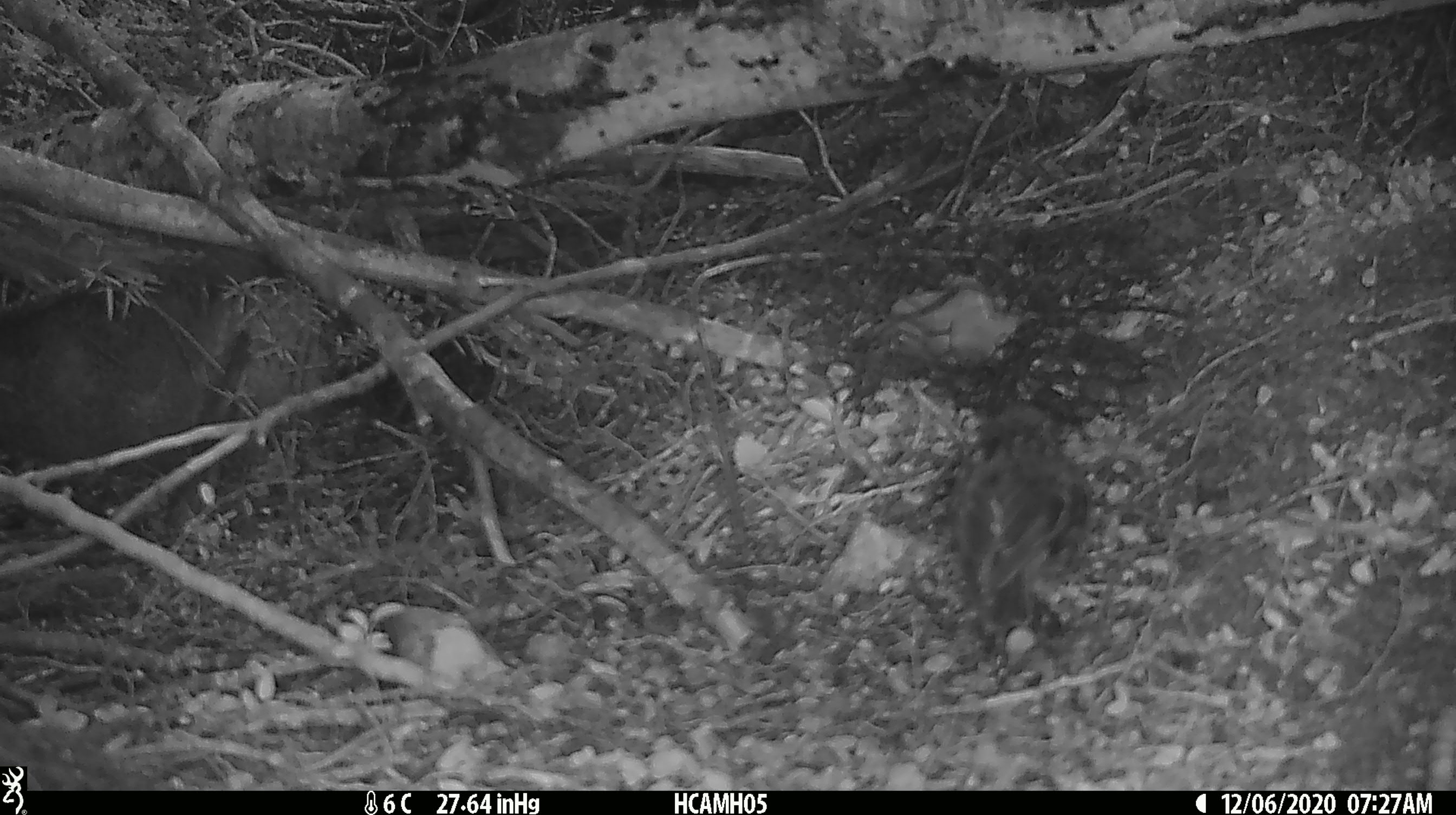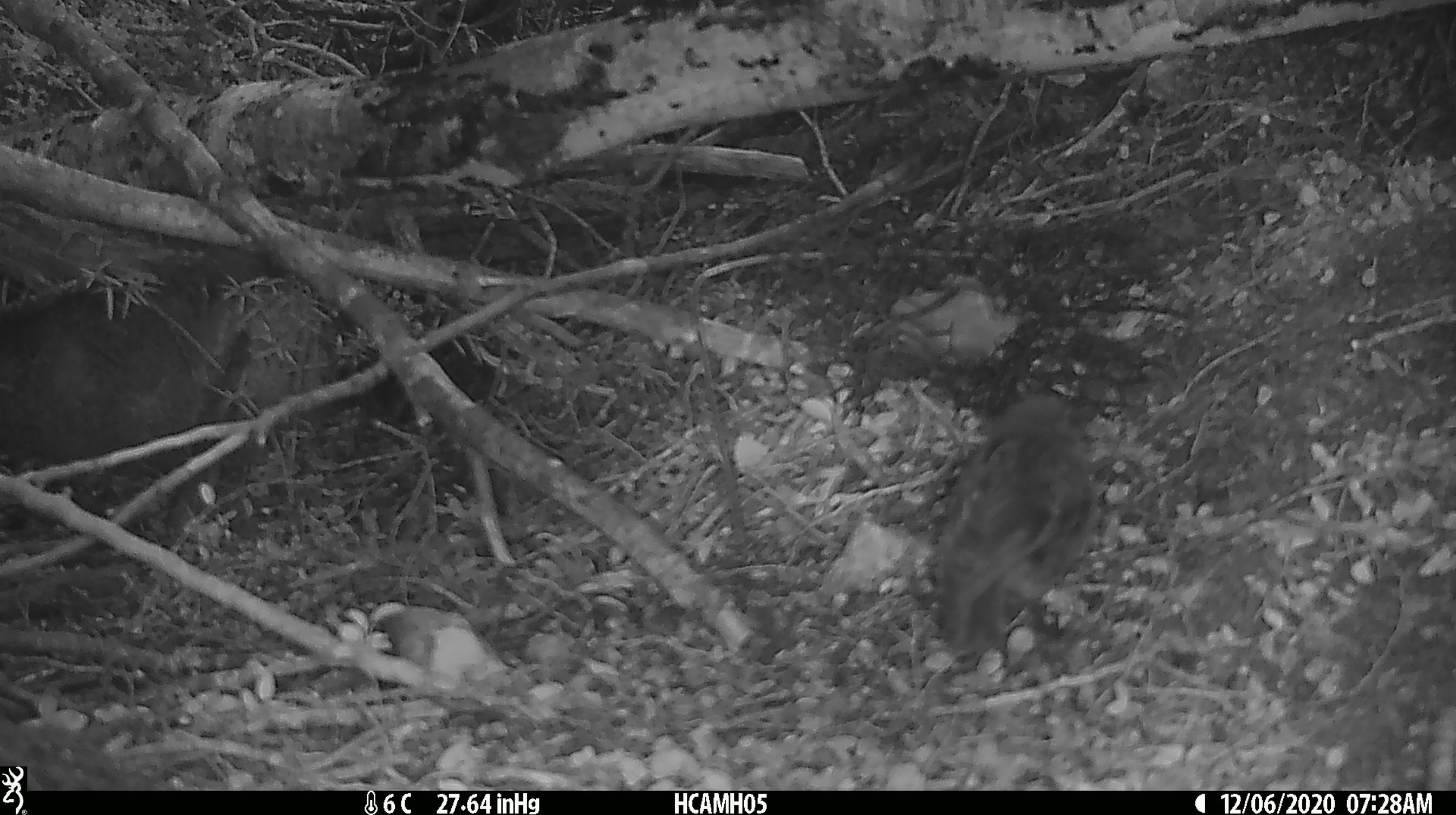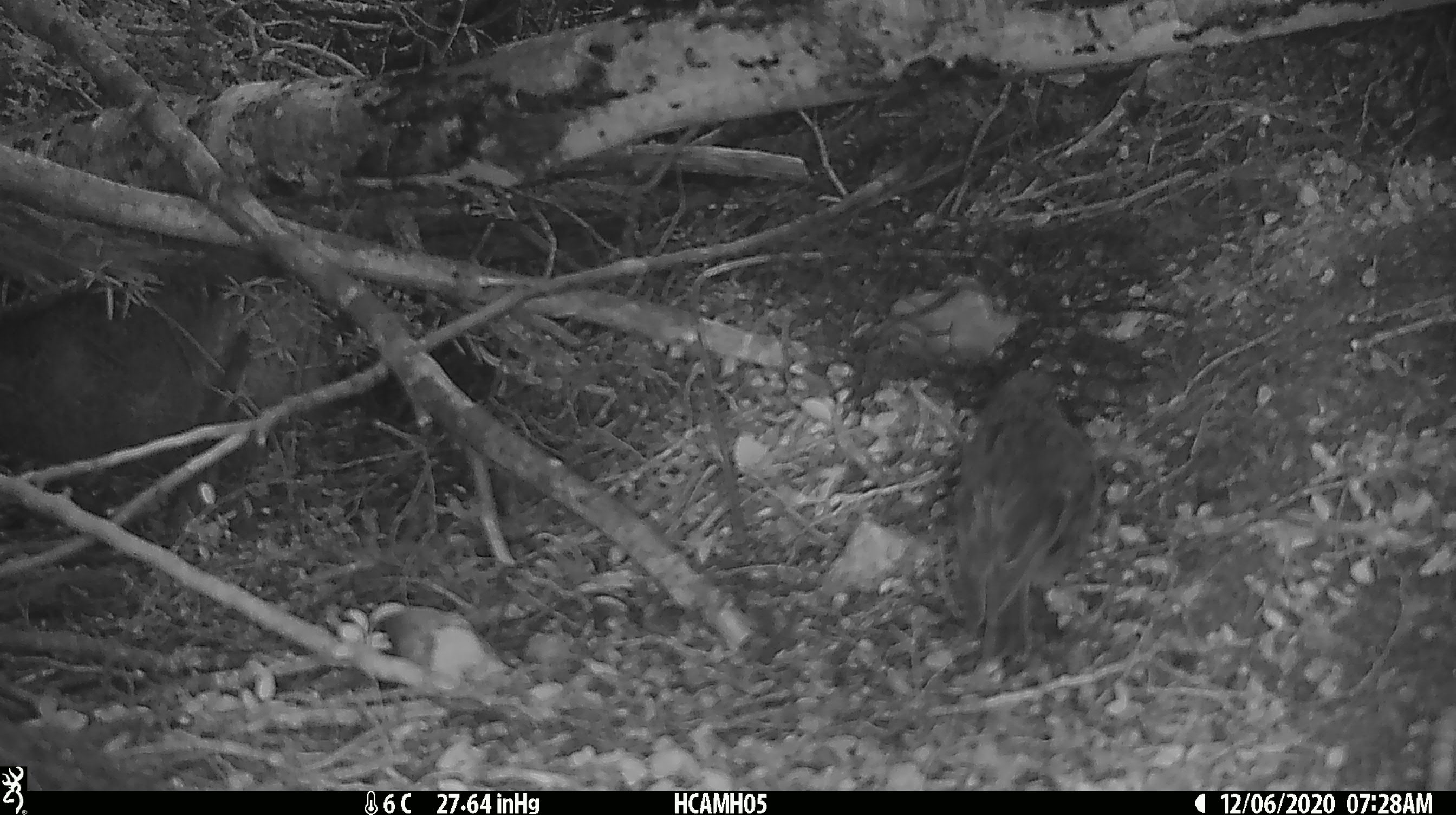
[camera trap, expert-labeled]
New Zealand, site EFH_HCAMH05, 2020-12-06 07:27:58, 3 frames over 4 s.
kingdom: Animalia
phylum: Chordata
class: Aves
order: Passeriformes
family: Petroicidae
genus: Petroica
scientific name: Petroica australis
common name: new zealand robin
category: robin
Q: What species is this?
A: Robin (new zealand robin) (Petroica australis).